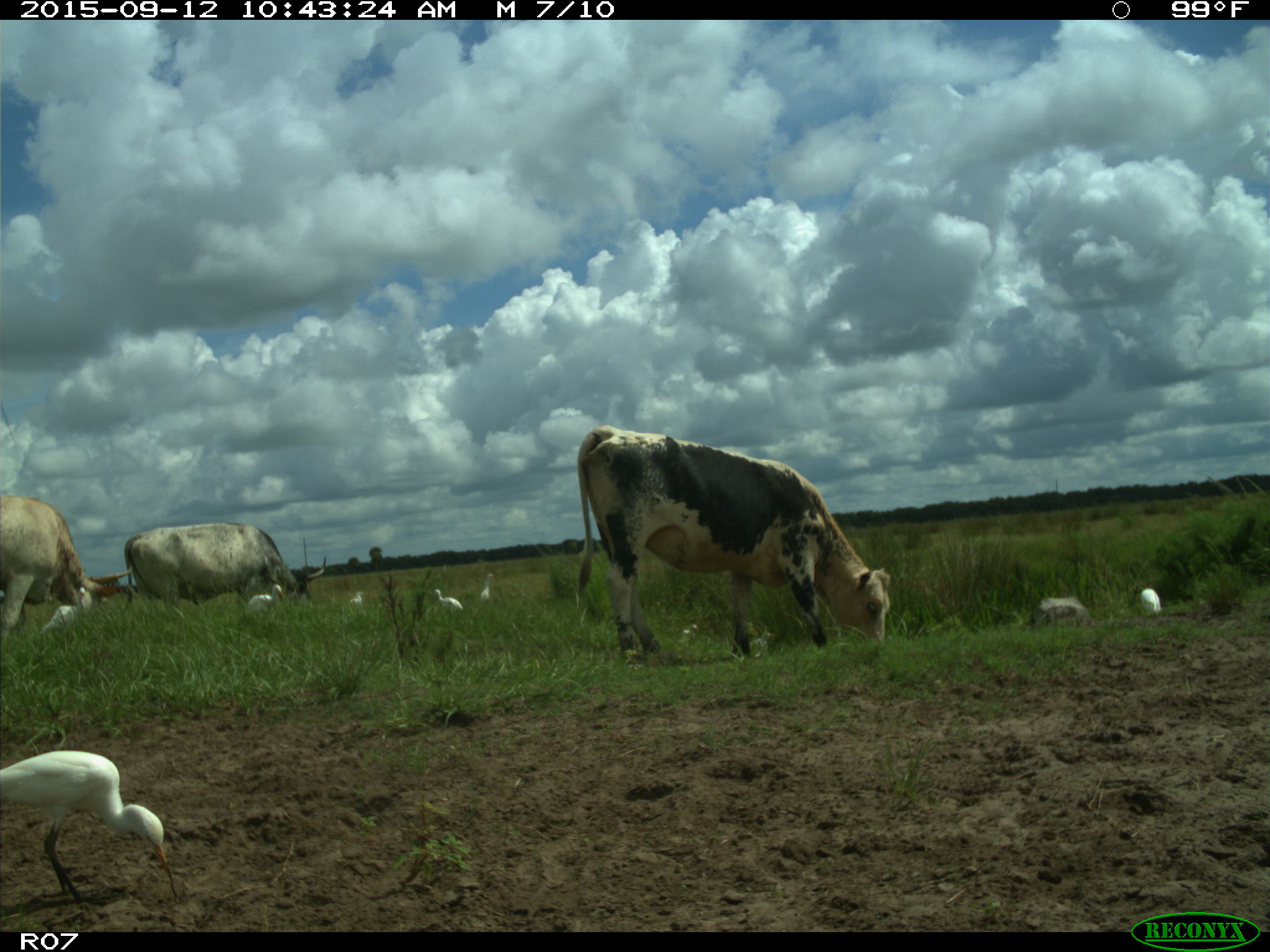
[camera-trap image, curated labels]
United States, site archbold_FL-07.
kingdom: Animalia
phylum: Chordata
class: Mammalia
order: Artiodactyla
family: Bovidae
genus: Bos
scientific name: Bos taurus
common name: domestic cow